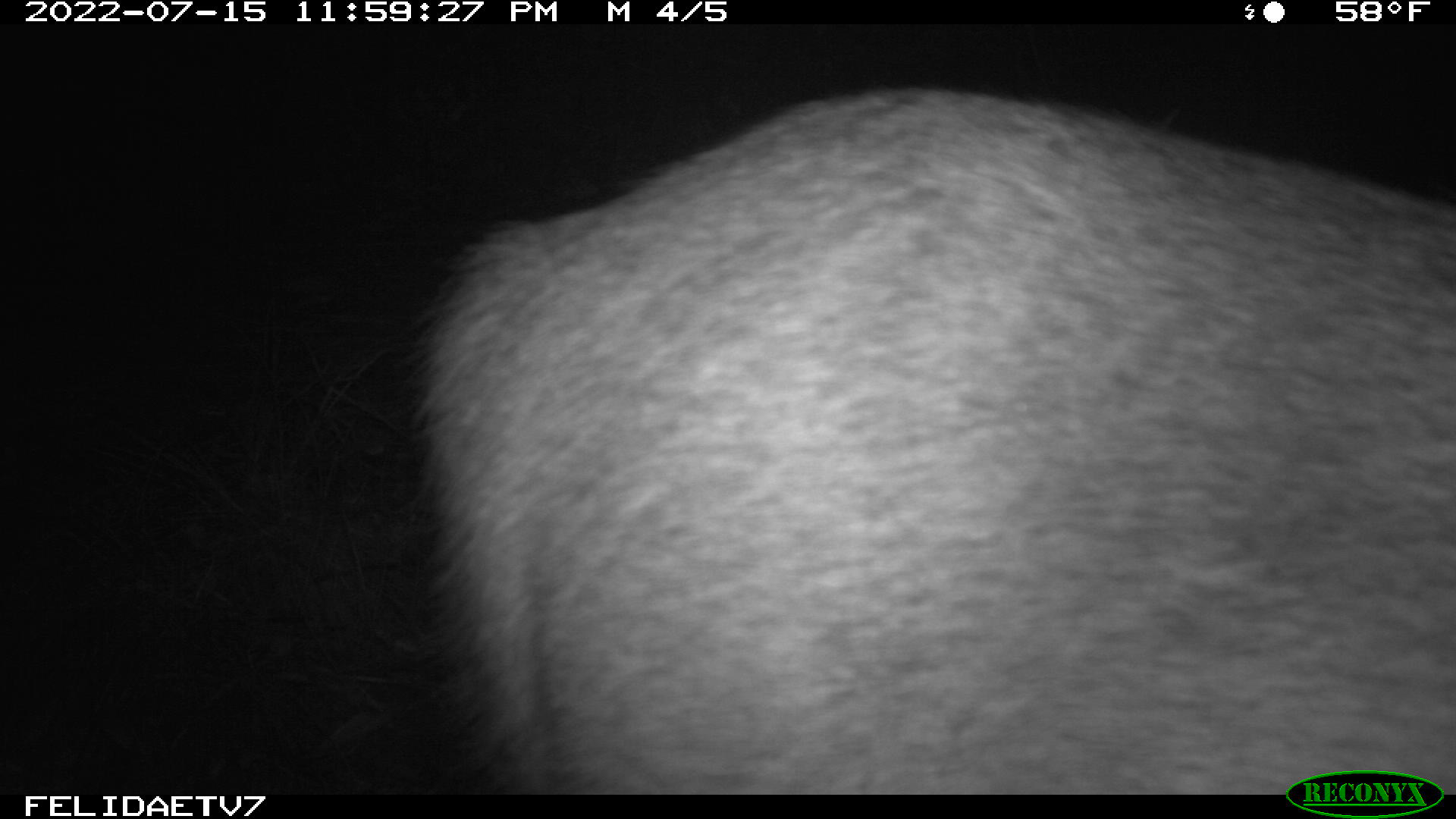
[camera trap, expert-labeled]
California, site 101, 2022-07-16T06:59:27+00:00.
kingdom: Animalia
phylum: Chordata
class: Mammalia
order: Artiodactyla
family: Cervidae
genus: Odocoileus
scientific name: Odocoileus hemionus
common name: mule deer